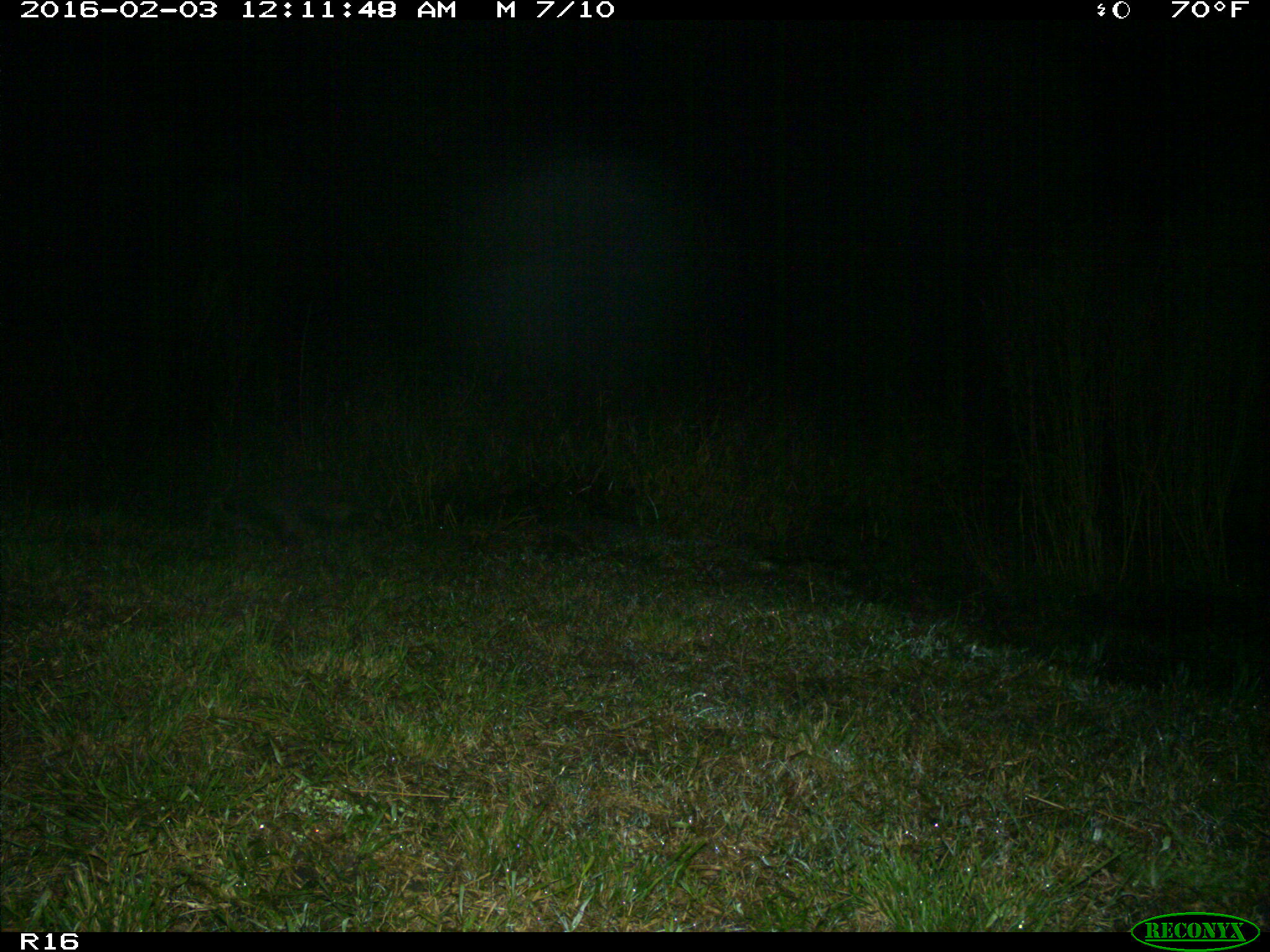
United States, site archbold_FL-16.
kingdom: Animalia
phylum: Chordata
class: Mammalia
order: Carnivora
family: Procyonidae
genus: Procyon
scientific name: Procyon lotor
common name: common raccoon